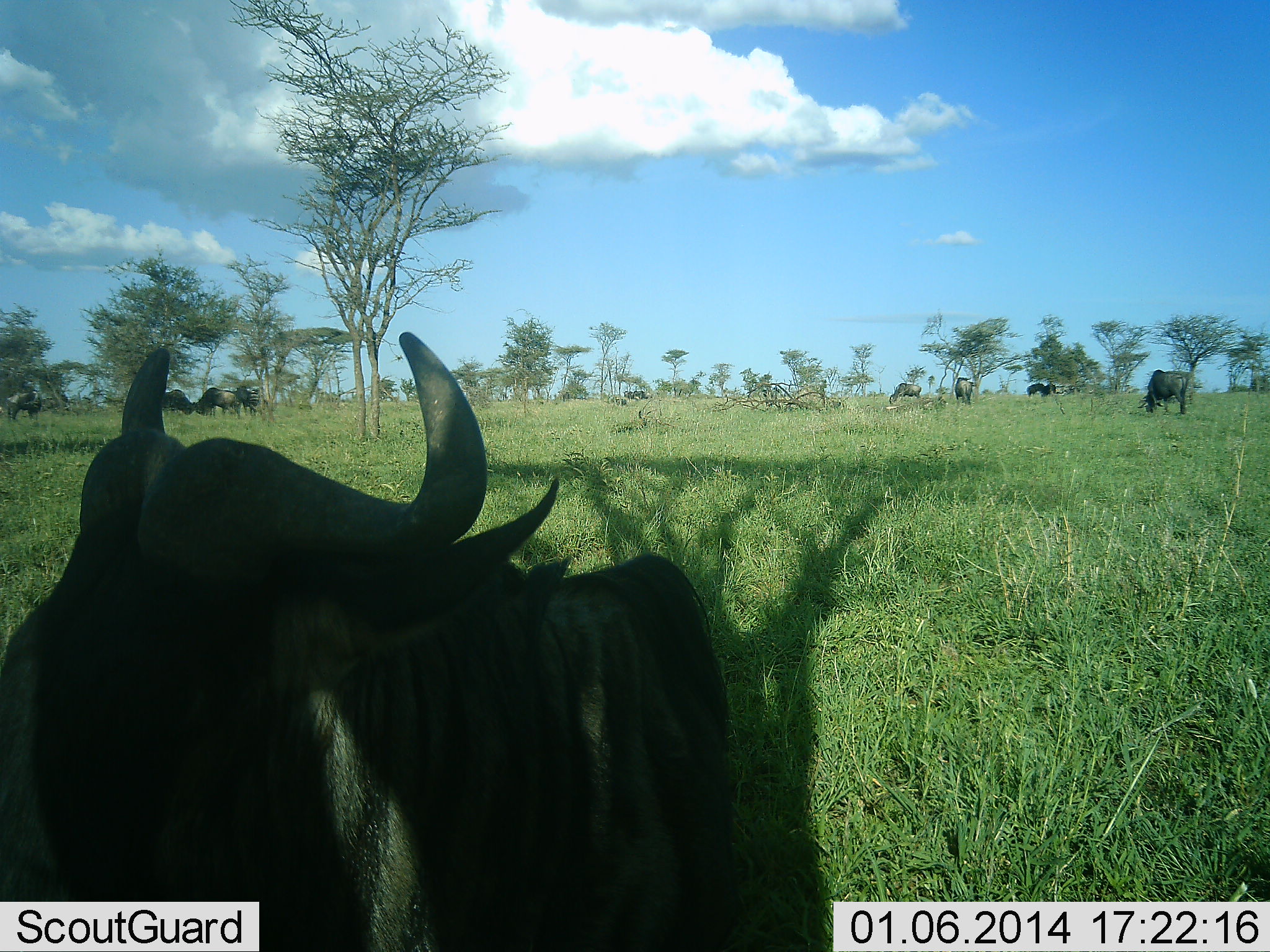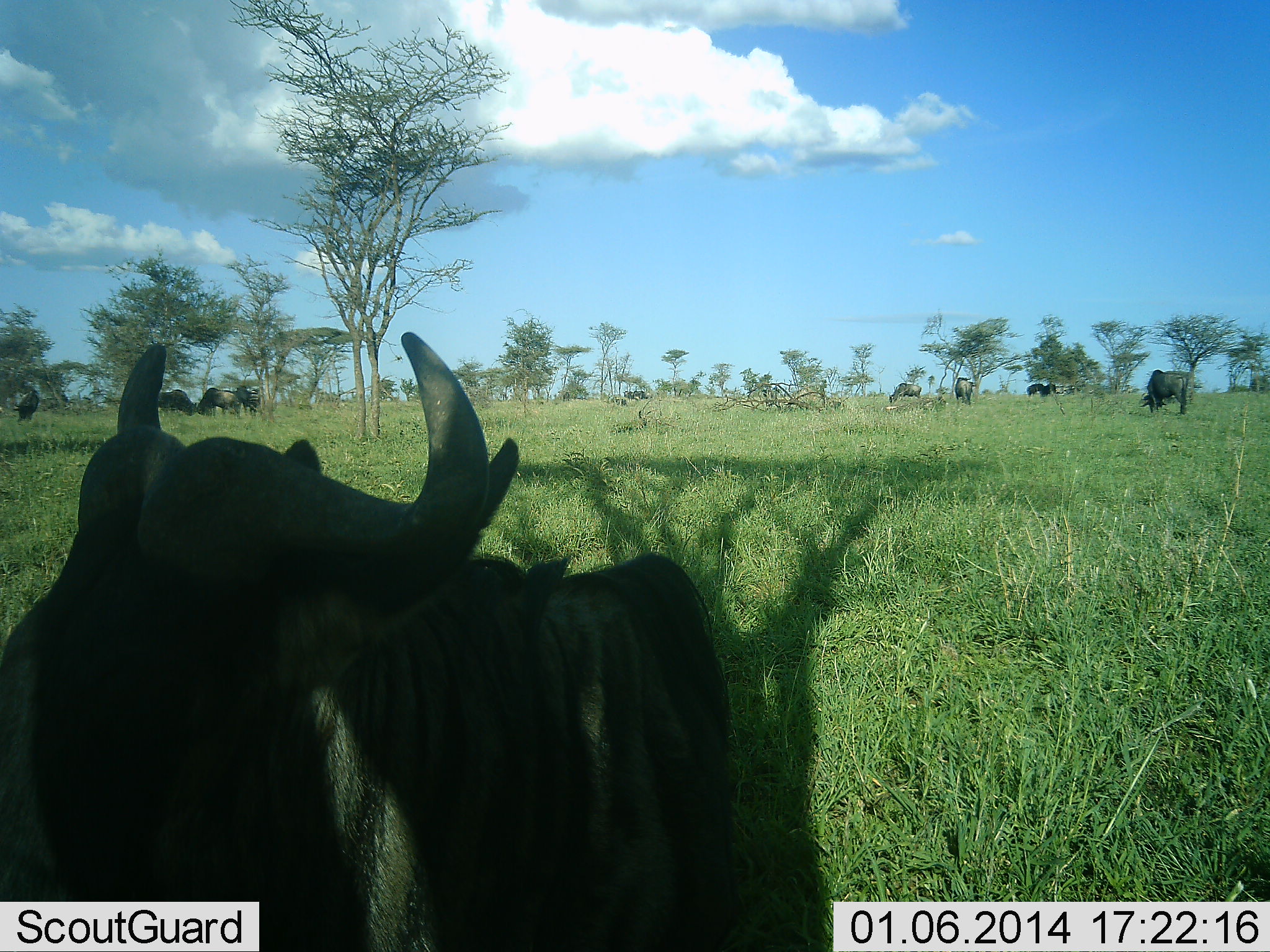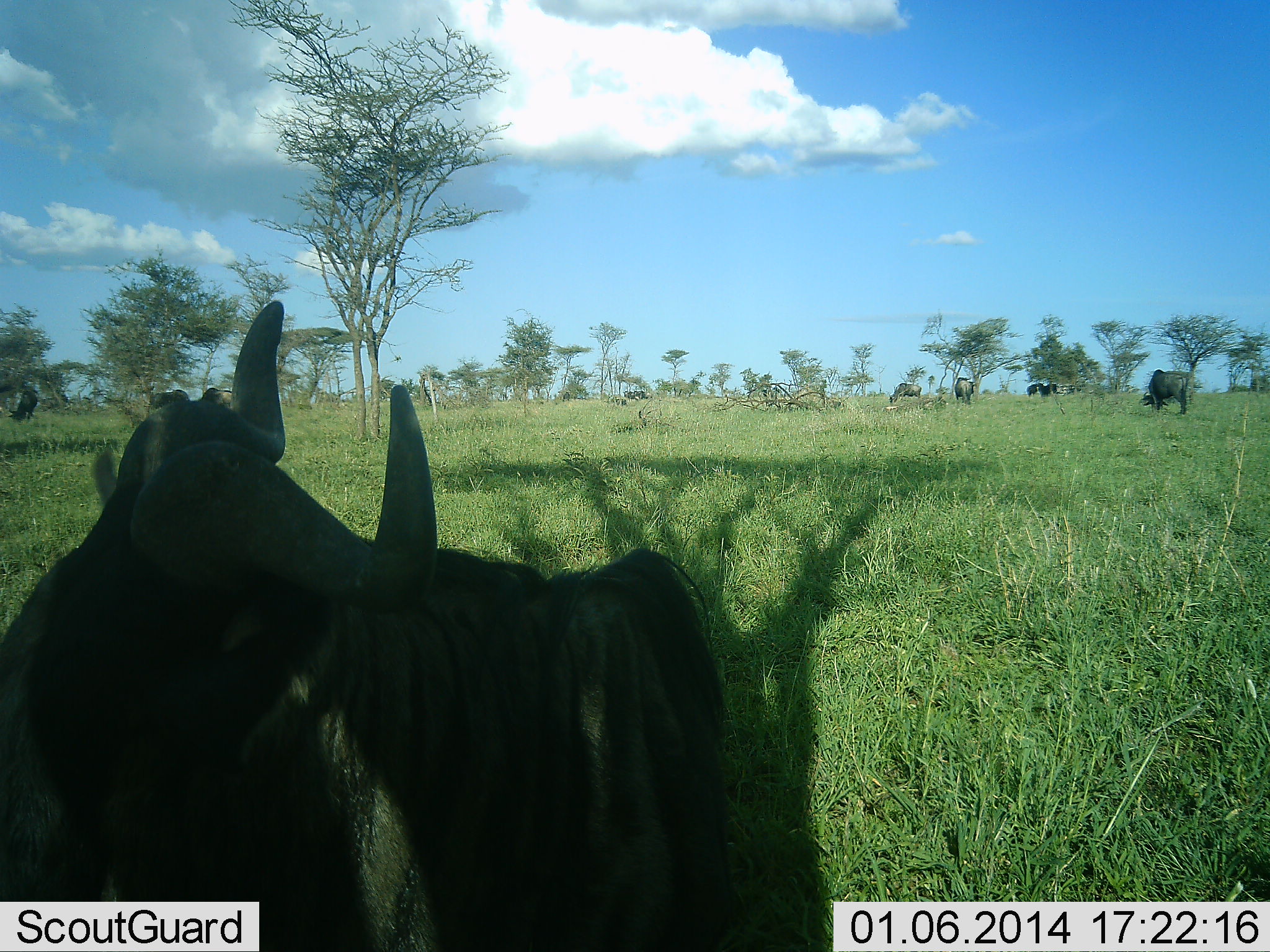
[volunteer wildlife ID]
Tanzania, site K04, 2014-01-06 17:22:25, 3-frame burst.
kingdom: Animalia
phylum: Chordata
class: Mammalia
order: Artiodactyla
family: Bovidae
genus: Connochaetes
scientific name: Connochaetes taurinus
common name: blue wildebeest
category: wildebeest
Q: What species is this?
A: Wildebeest (blue wildebeest) (Connochaetes taurinus).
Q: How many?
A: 9.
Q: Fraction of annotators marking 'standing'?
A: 60%.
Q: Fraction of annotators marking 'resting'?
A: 70%.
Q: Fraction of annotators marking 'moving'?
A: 10%.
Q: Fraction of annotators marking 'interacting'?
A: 10%.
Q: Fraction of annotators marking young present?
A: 0%.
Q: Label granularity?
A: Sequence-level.